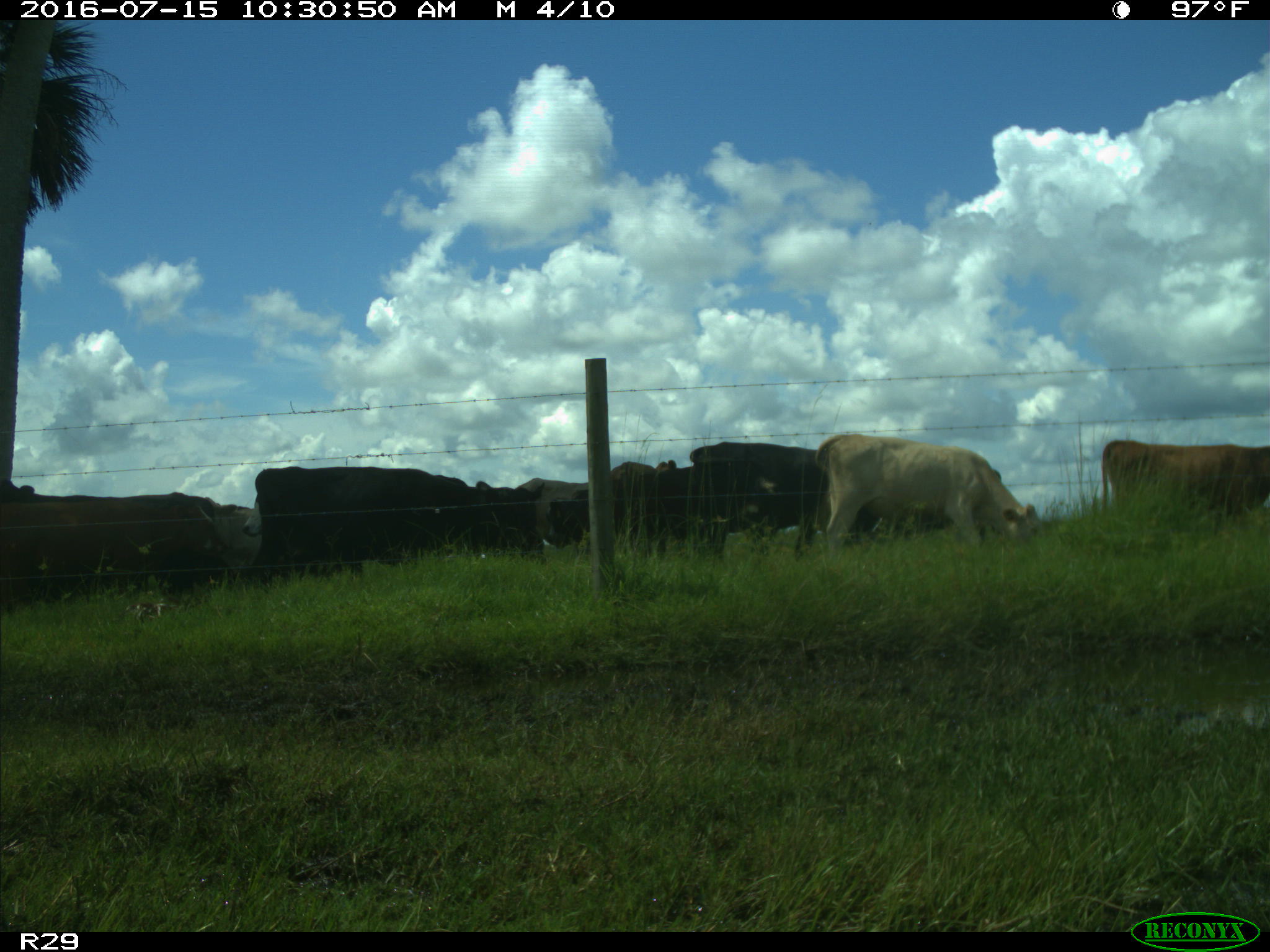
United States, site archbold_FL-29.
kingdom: Animalia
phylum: Chordata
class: Mammalia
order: Artiodactyla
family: Bovidae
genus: Bos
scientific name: Bos taurus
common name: domestic cow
Bos taurus (domestic cow).